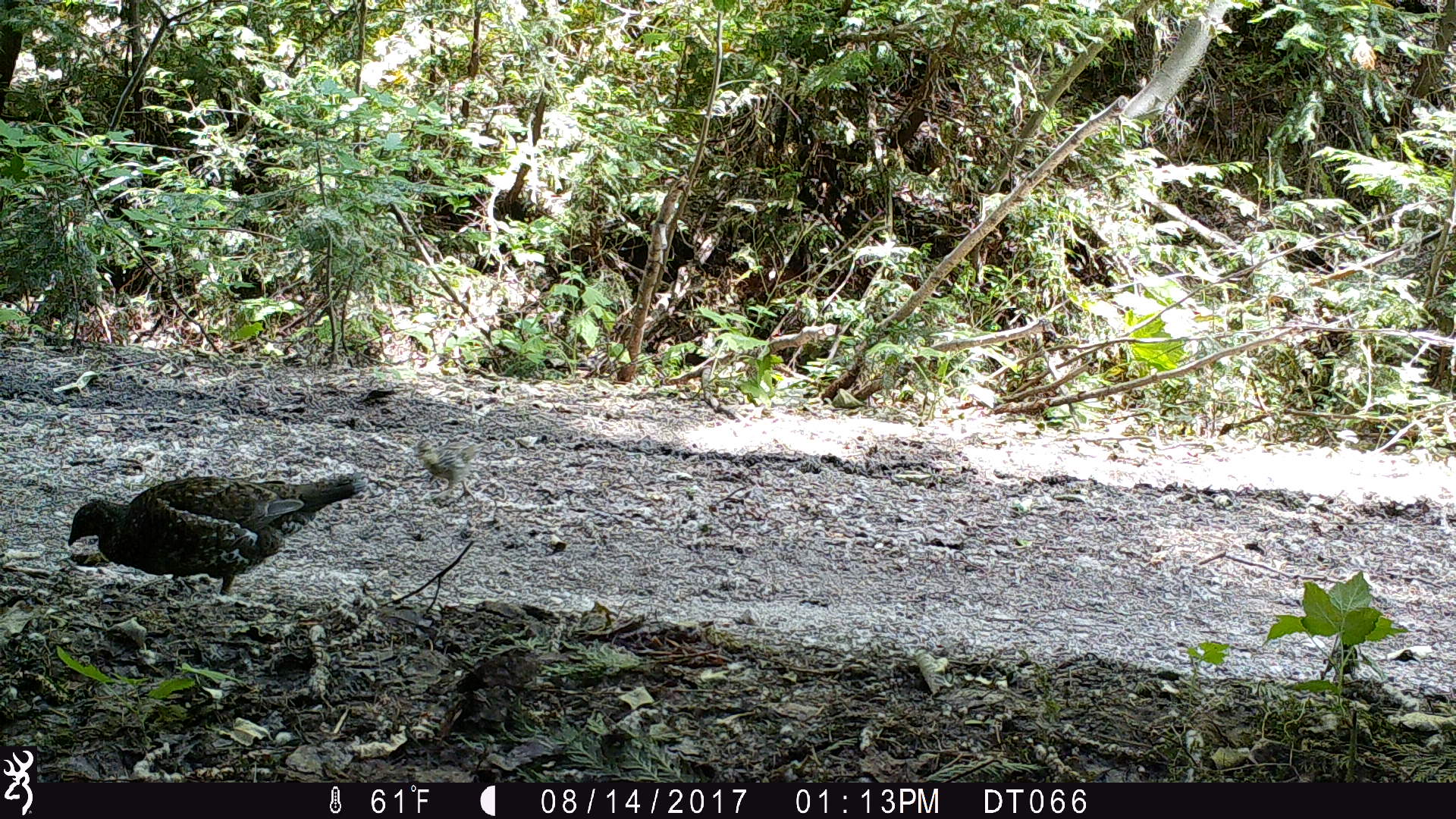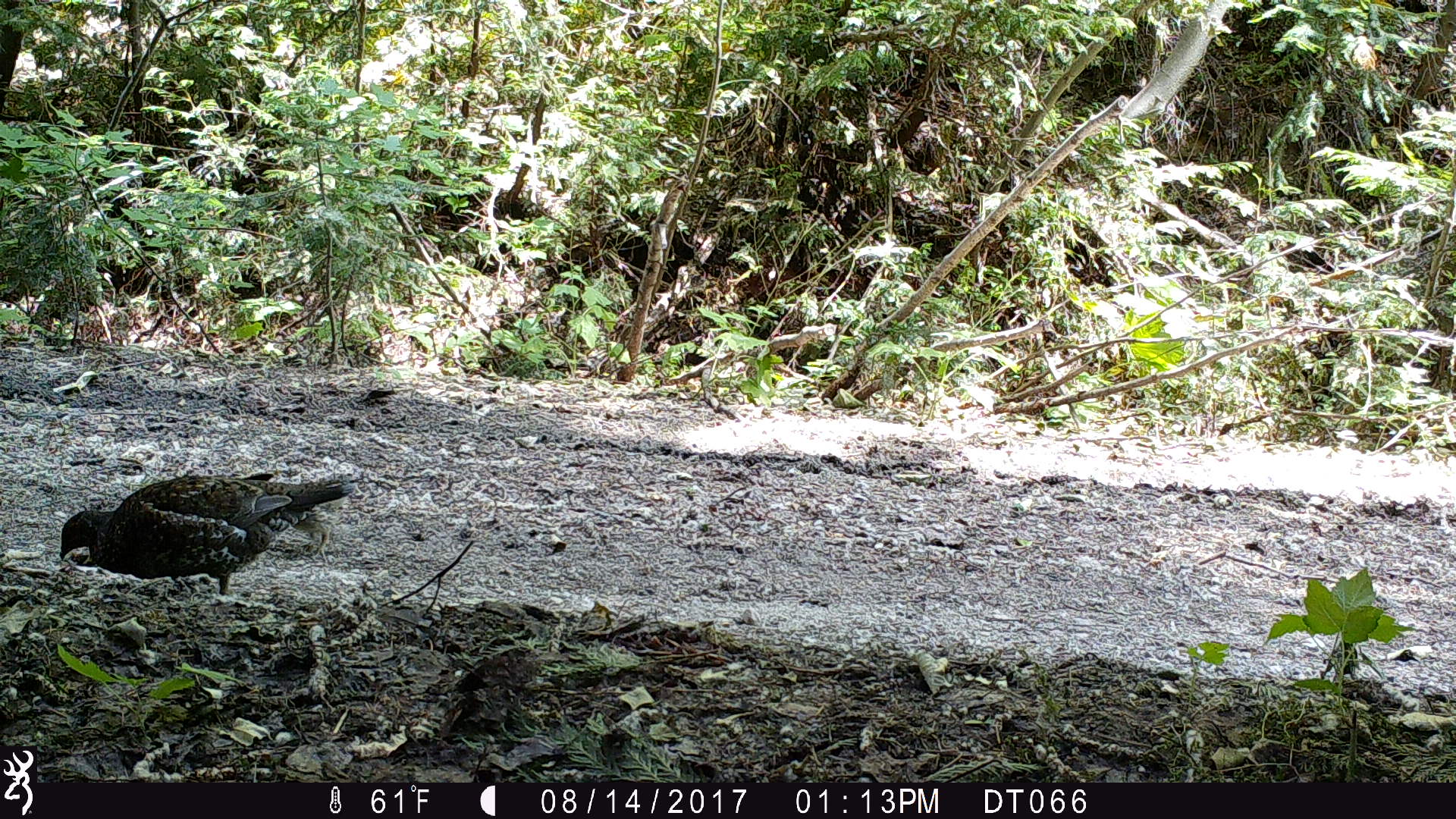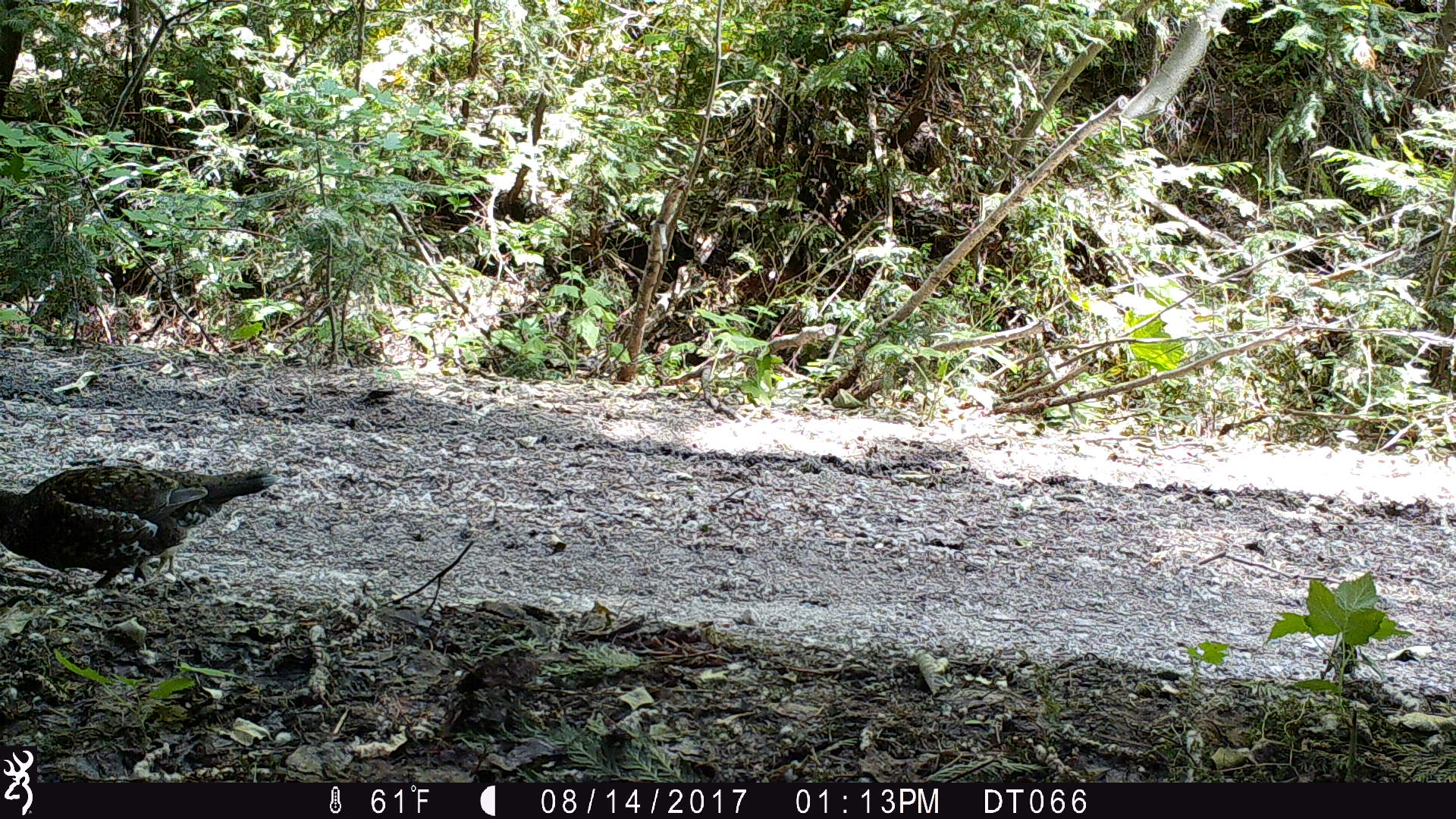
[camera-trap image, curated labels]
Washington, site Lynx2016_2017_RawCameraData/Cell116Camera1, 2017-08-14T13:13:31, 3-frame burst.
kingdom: Animalia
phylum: Chordata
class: Aves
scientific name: Aves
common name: birds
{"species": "Aves (birds)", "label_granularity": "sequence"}